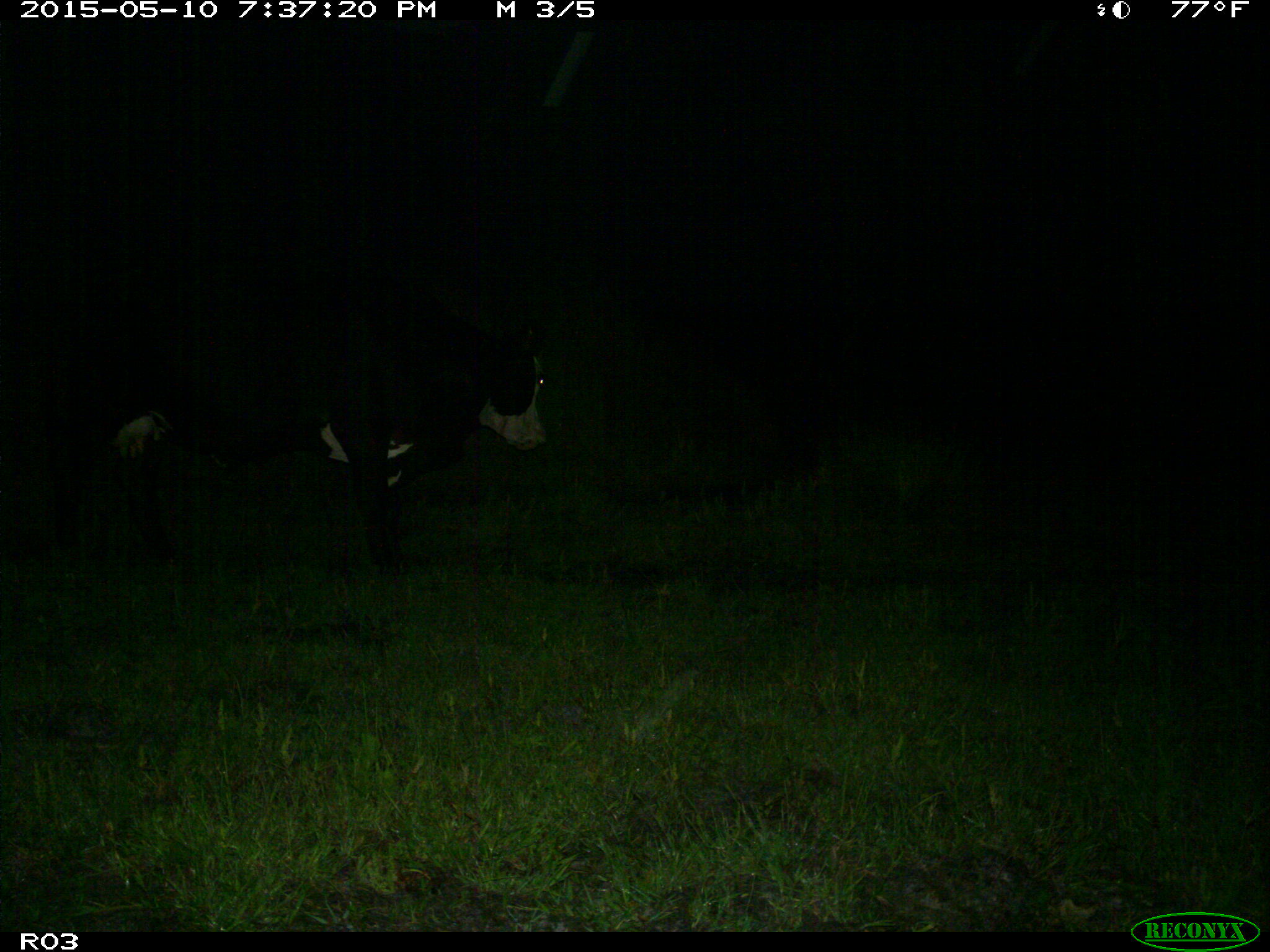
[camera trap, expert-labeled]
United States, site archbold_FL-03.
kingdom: Animalia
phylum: Chordata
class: Mammalia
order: Artiodactyla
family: Bovidae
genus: Bos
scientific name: Bos taurus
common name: domestic cow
Bos taurus (domestic cow).